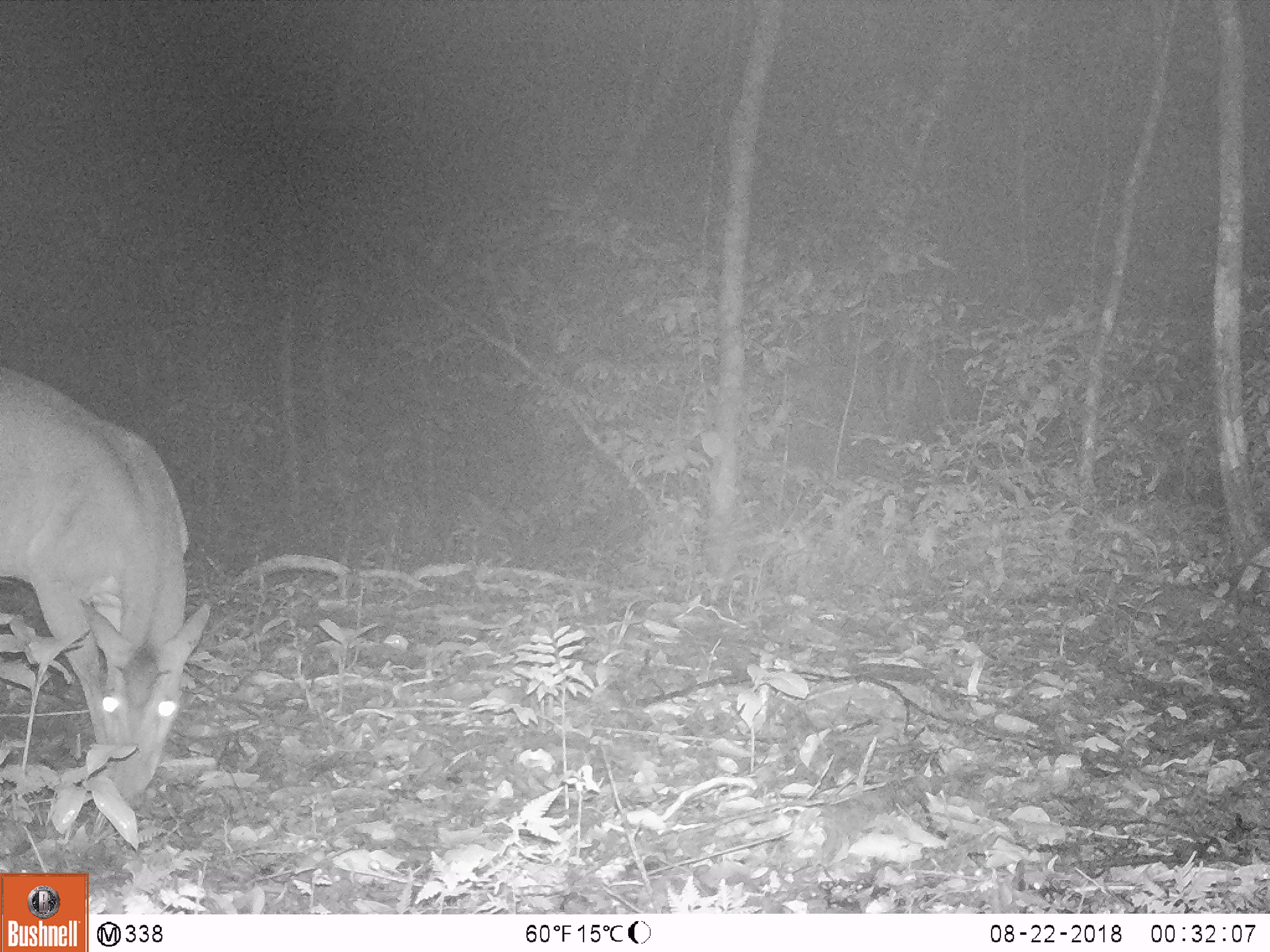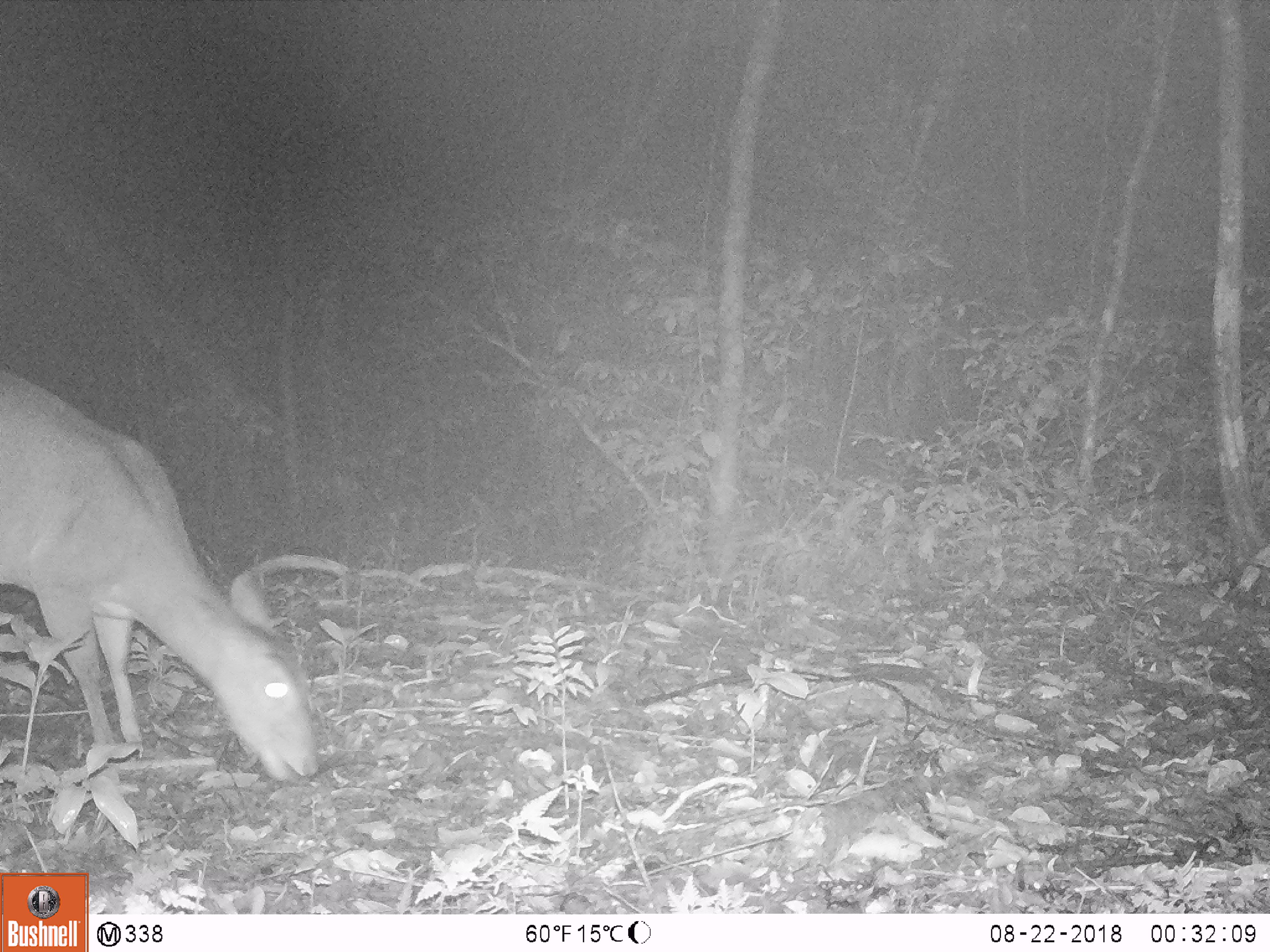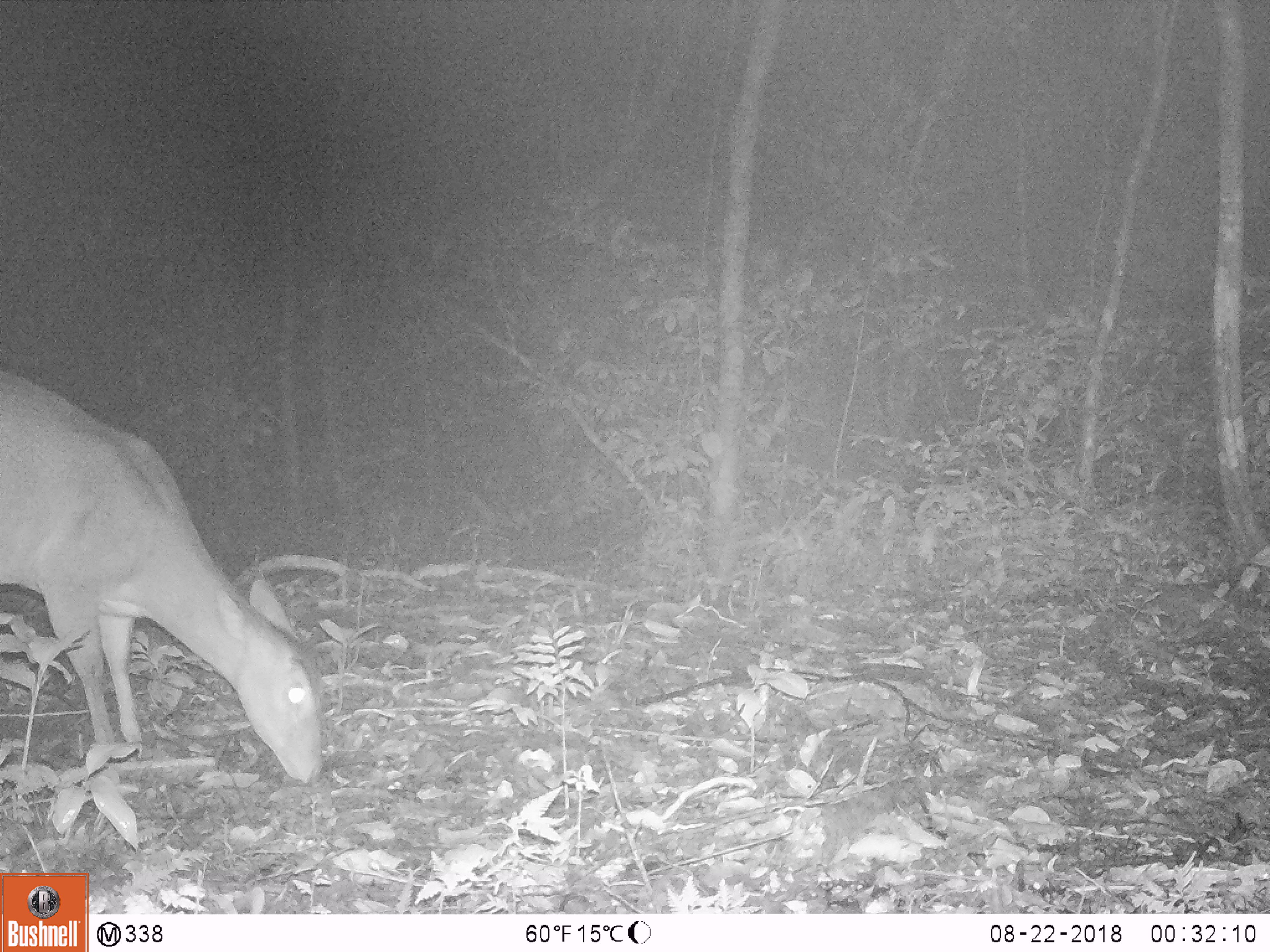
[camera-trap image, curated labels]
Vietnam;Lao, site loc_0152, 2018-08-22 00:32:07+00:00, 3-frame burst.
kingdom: Animalia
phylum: Chordata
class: Mammalia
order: Artiodactyla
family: Cervidae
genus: Muntiacus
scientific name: Muntiacus vuquangensis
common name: large-antlered muntjac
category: large antlered muntjac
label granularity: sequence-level